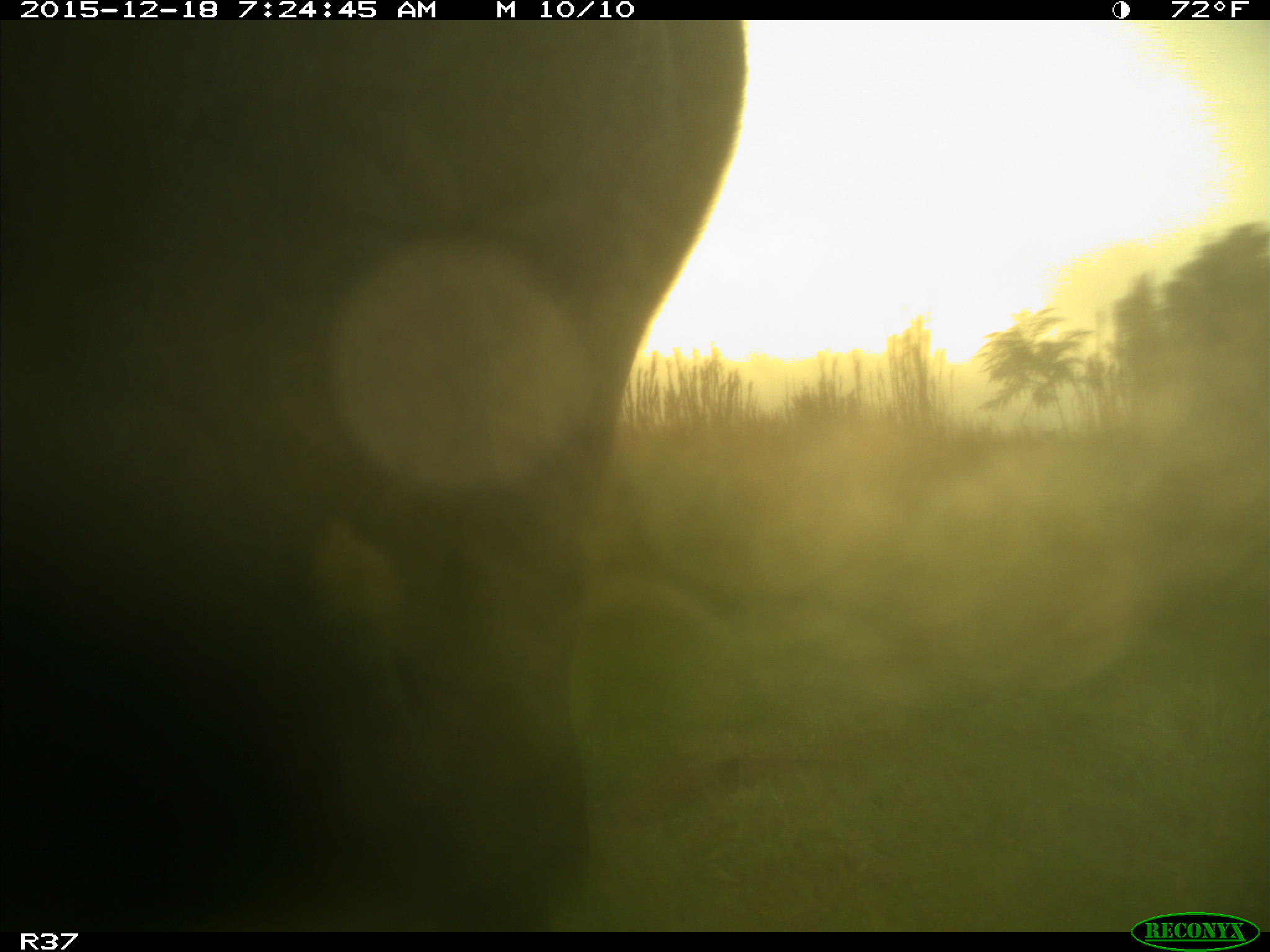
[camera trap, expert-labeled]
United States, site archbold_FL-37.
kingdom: Animalia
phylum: Chordata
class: Mammalia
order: Artiodactyla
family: Bovidae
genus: Bos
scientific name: Bos taurus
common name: domestic cow